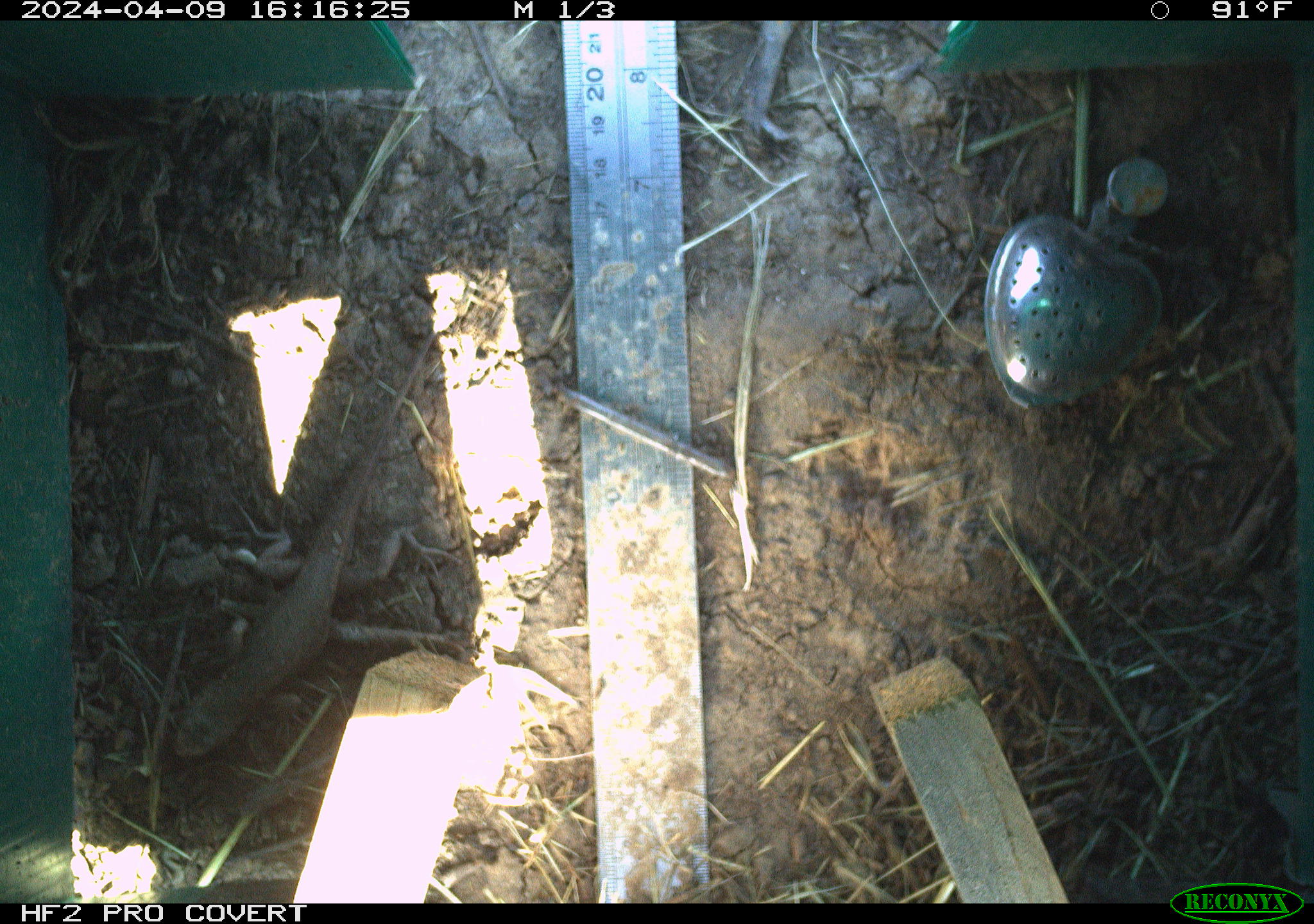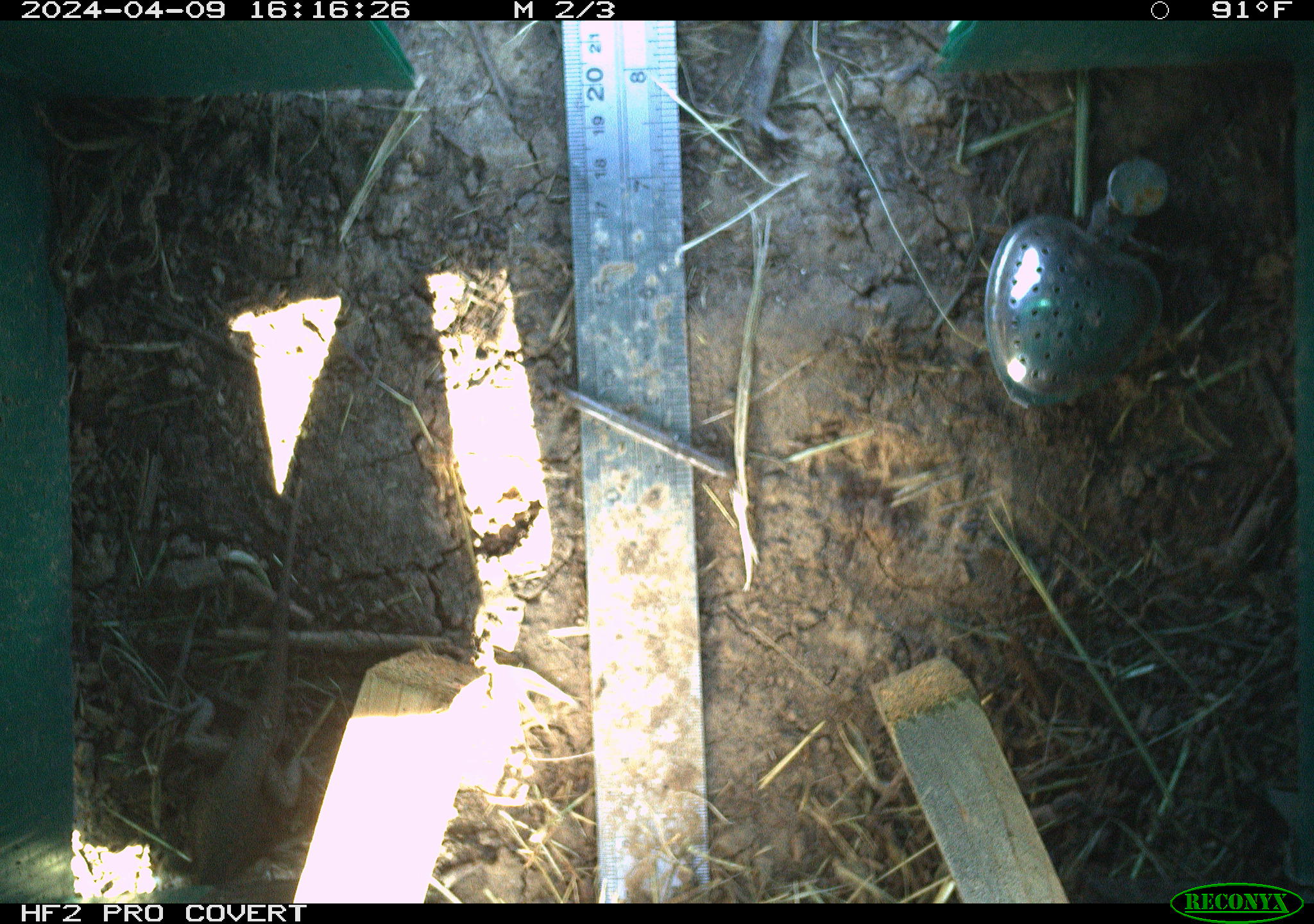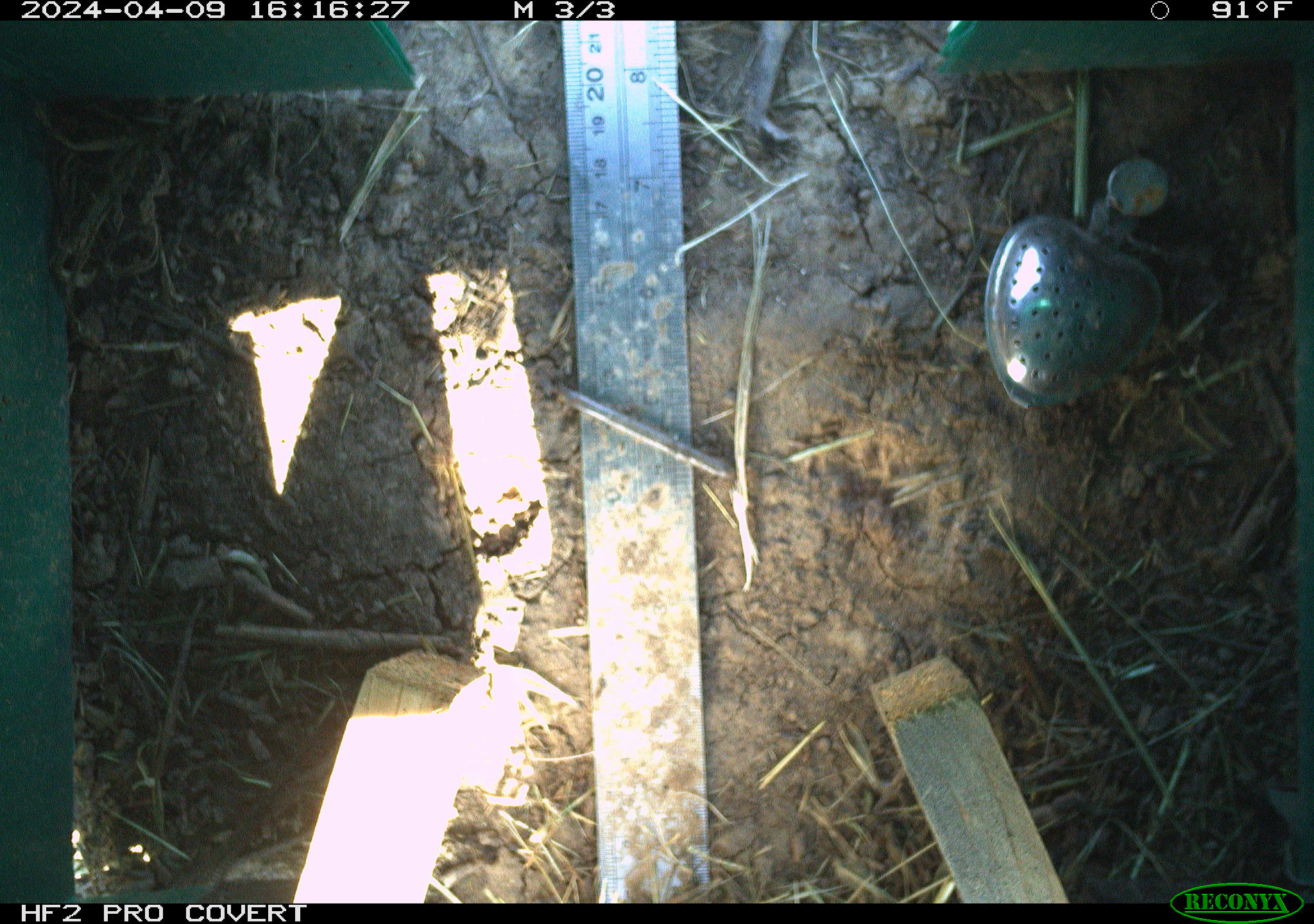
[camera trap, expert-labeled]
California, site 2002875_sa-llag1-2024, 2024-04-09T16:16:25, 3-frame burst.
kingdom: Animalia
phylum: Chordata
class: Reptilia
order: Squamata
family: Phrynosomatidae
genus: Sceloporus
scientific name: Sceloporus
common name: spiny lizards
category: sceloporus species